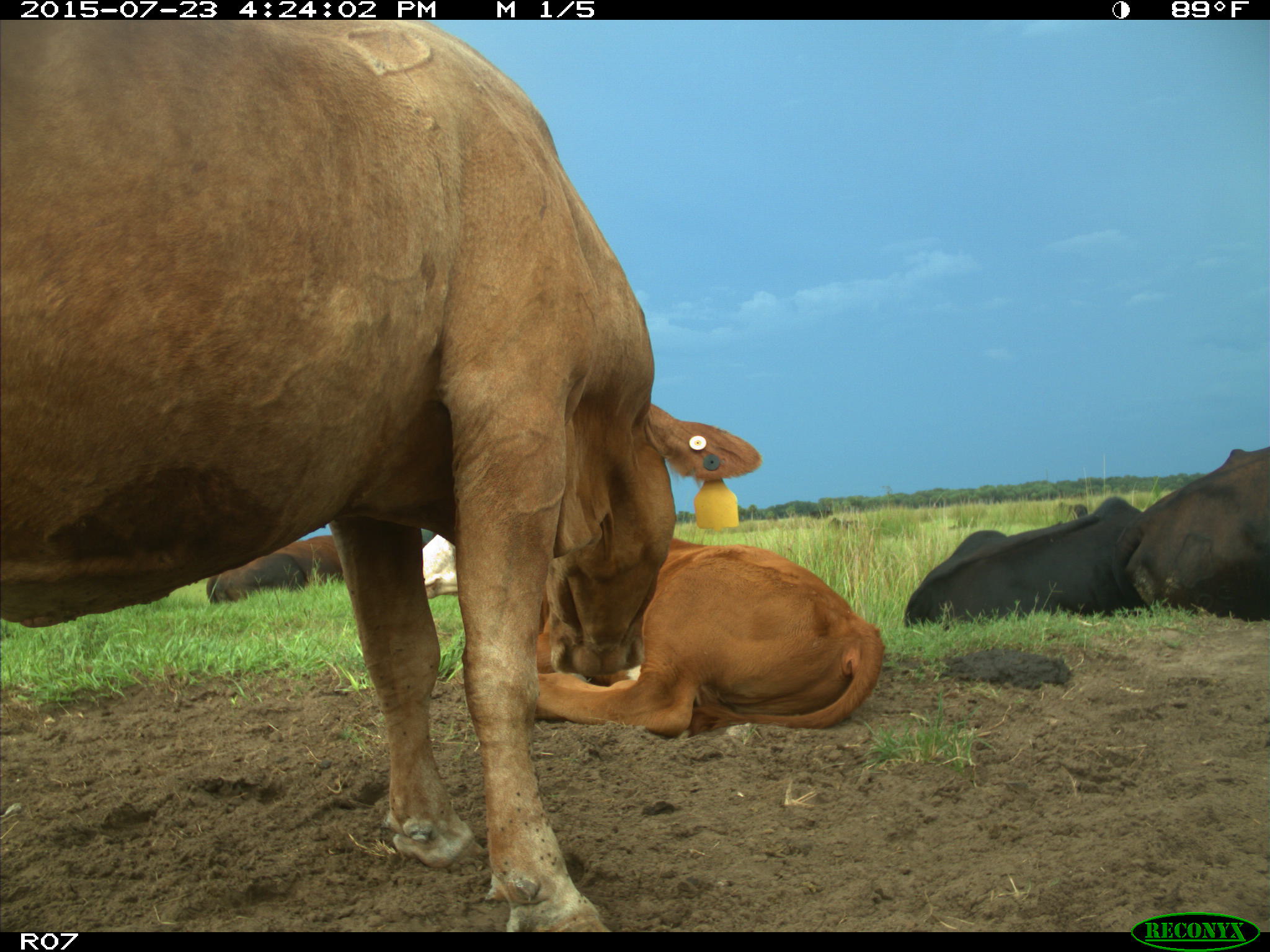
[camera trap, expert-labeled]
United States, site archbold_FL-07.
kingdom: Animalia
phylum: Chordata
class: Mammalia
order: Artiodactyla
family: Bovidae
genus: Bos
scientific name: Bos taurus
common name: domestic cow